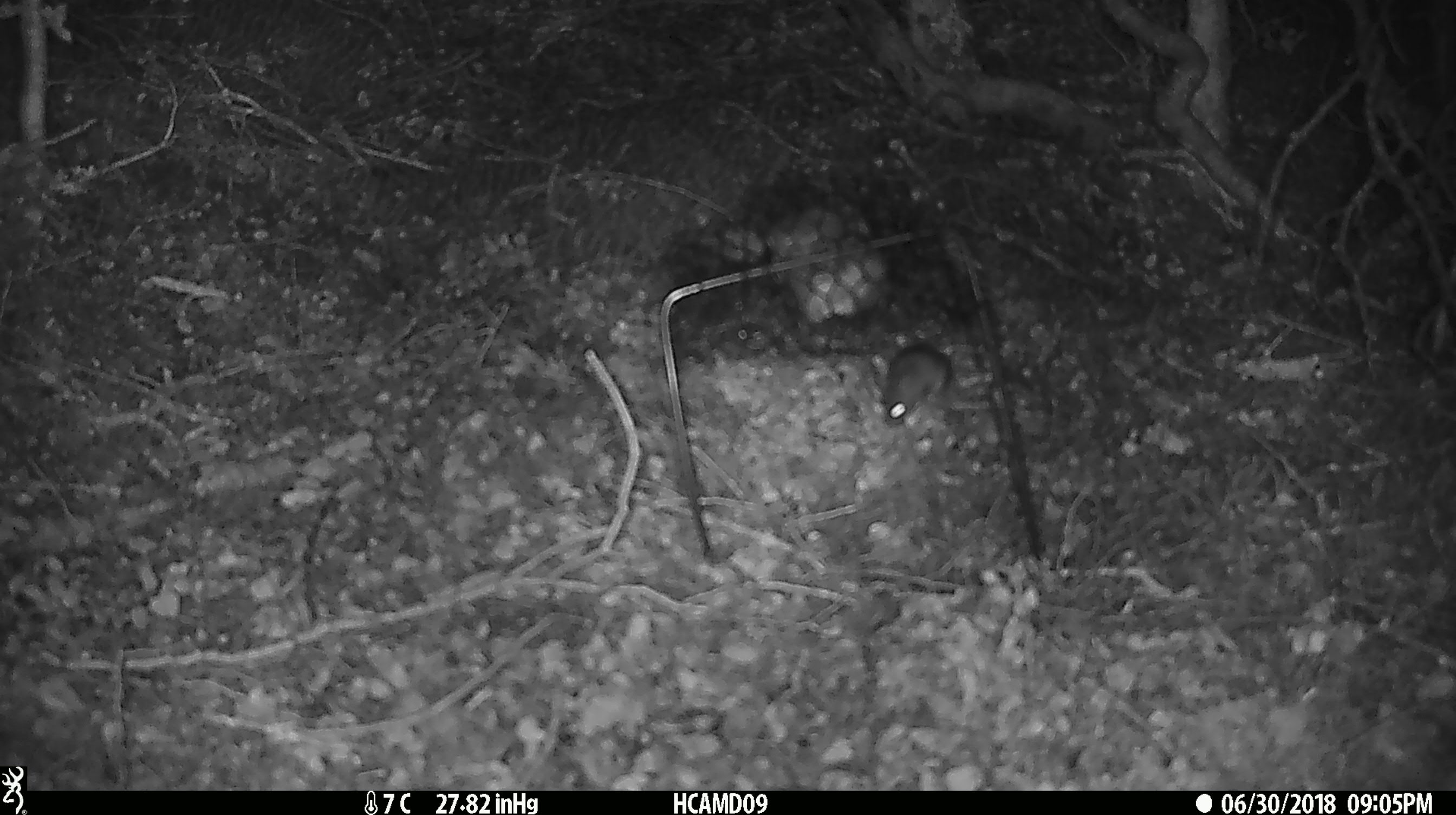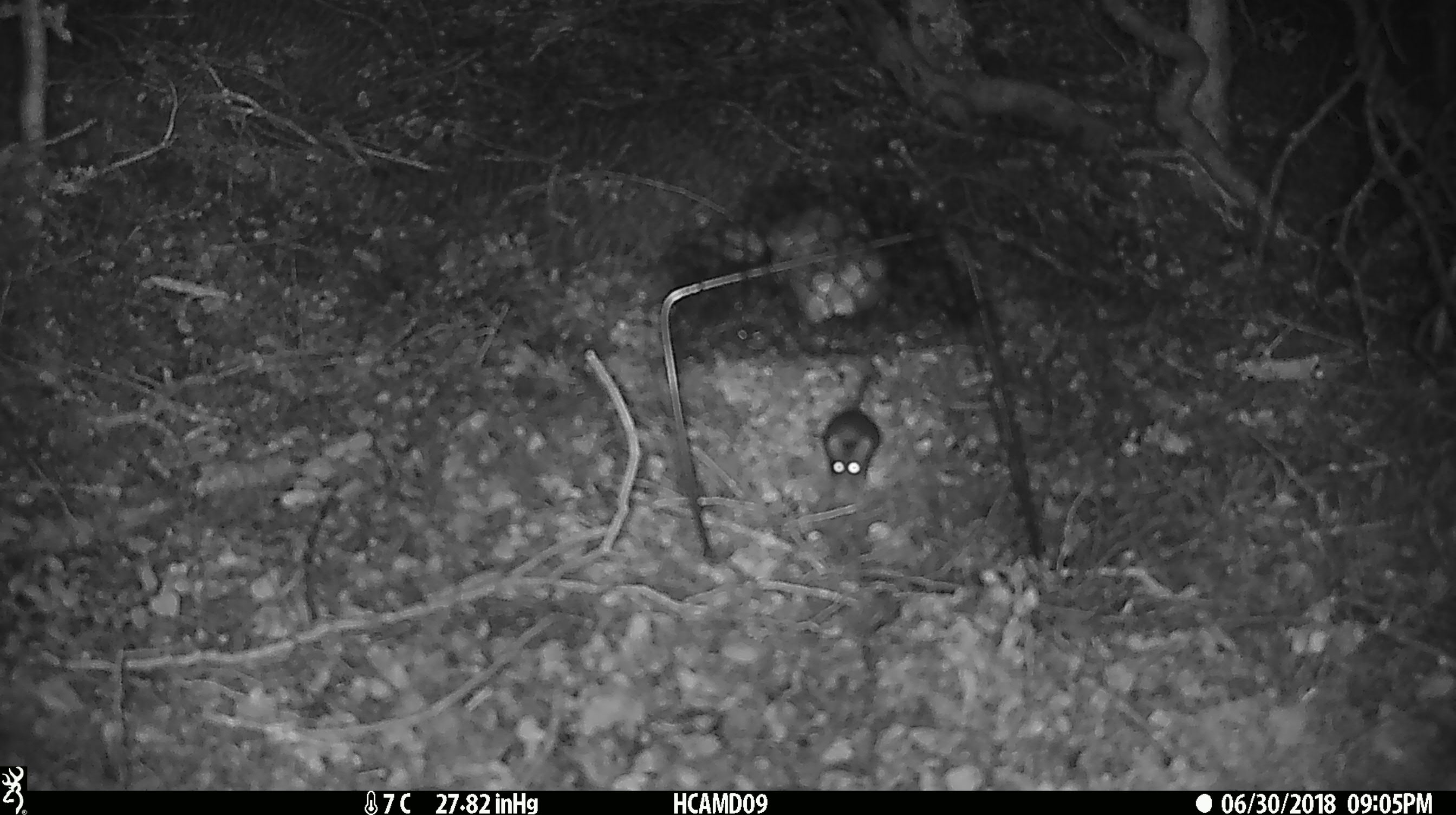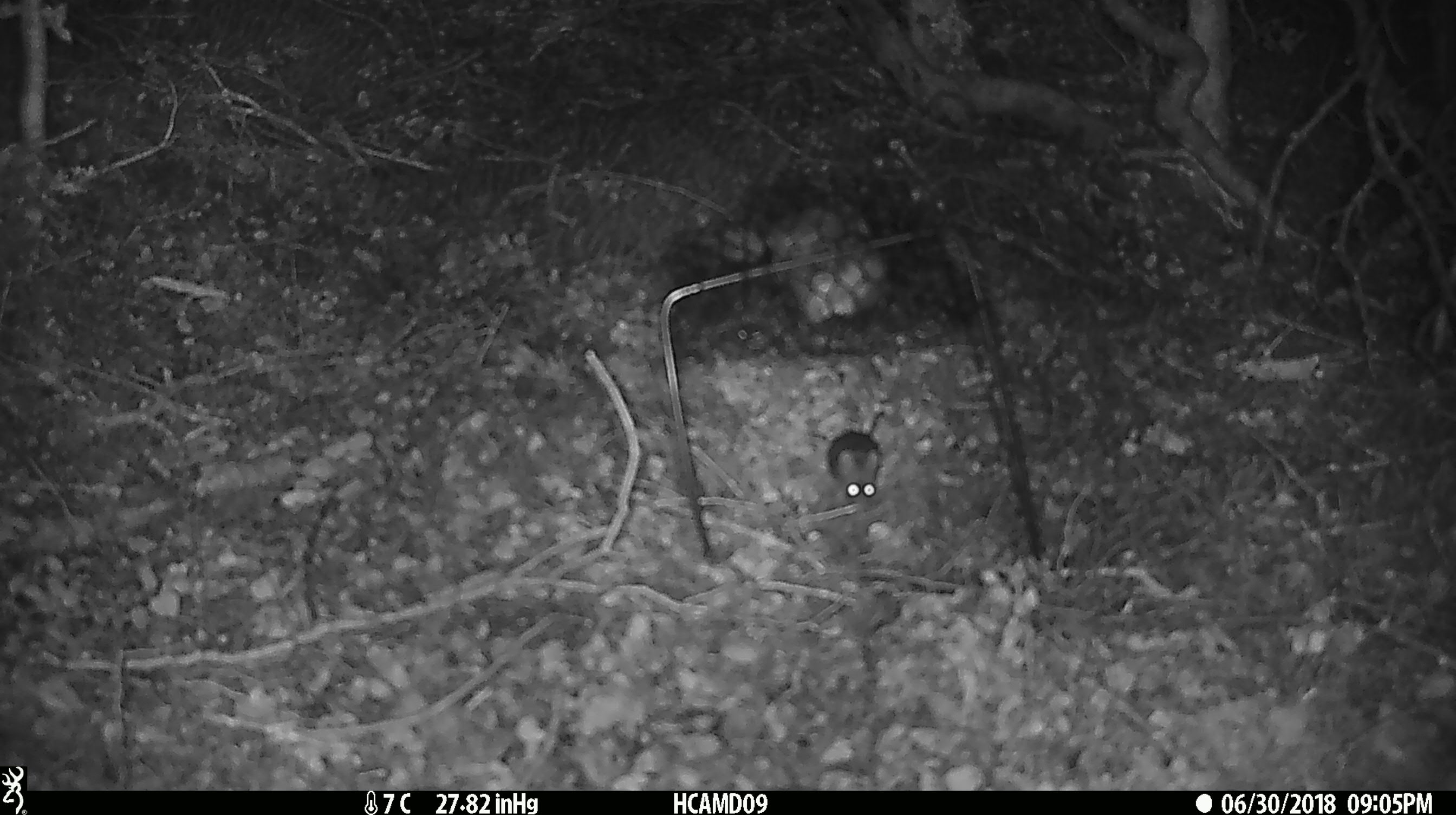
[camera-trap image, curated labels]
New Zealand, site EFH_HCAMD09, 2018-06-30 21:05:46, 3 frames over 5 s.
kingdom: Animalia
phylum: Chordata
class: Mammalia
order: Rodentia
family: Muridae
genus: Mus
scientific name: Mus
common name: mouse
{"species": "mouse (Mus)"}